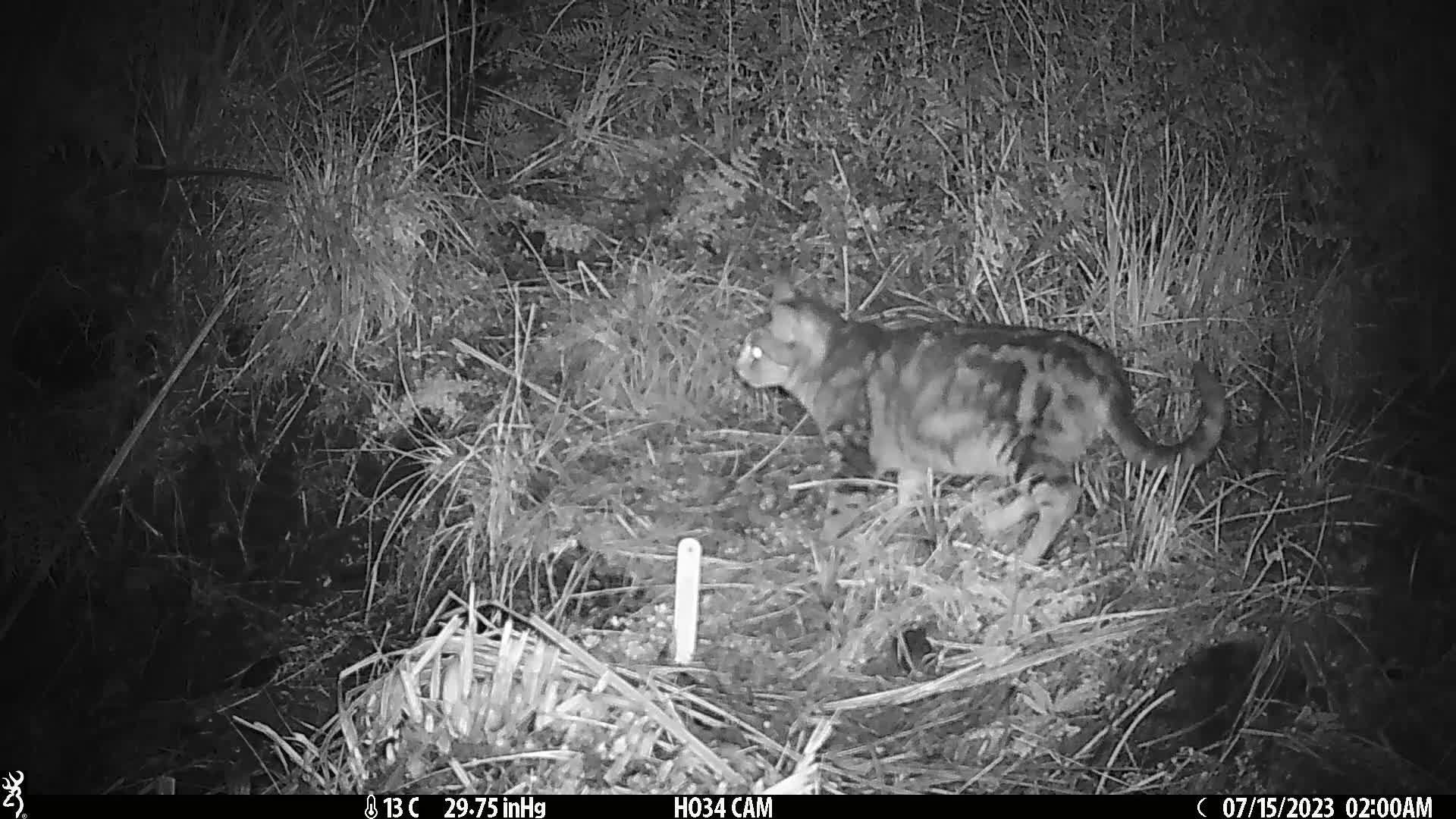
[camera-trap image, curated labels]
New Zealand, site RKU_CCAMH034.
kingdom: Animalia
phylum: Chordata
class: Mammalia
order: Carnivora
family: Felidae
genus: Felis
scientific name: Felis catus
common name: domestic cat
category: cat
Cat (domestic cat) (Felis catus).